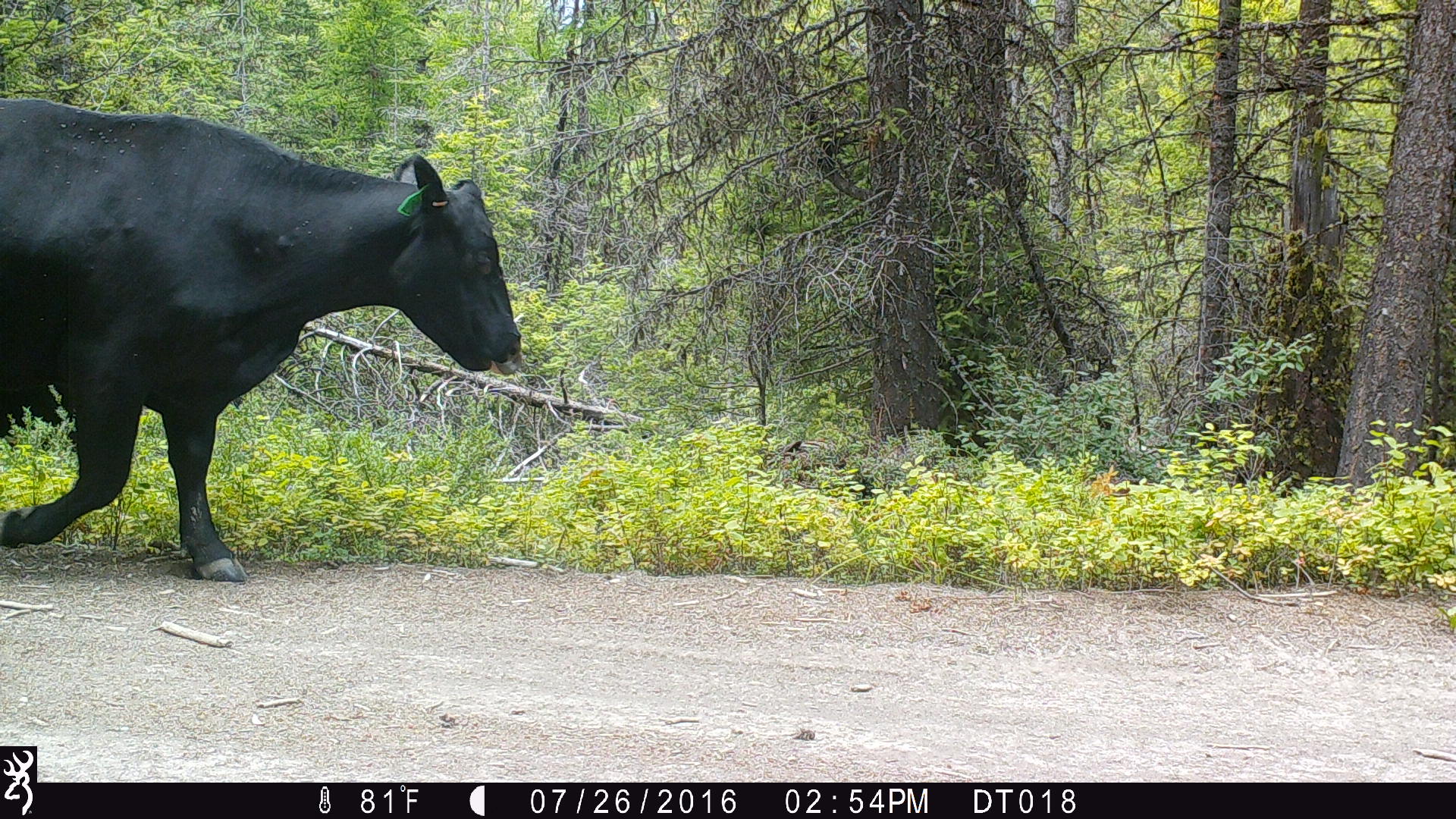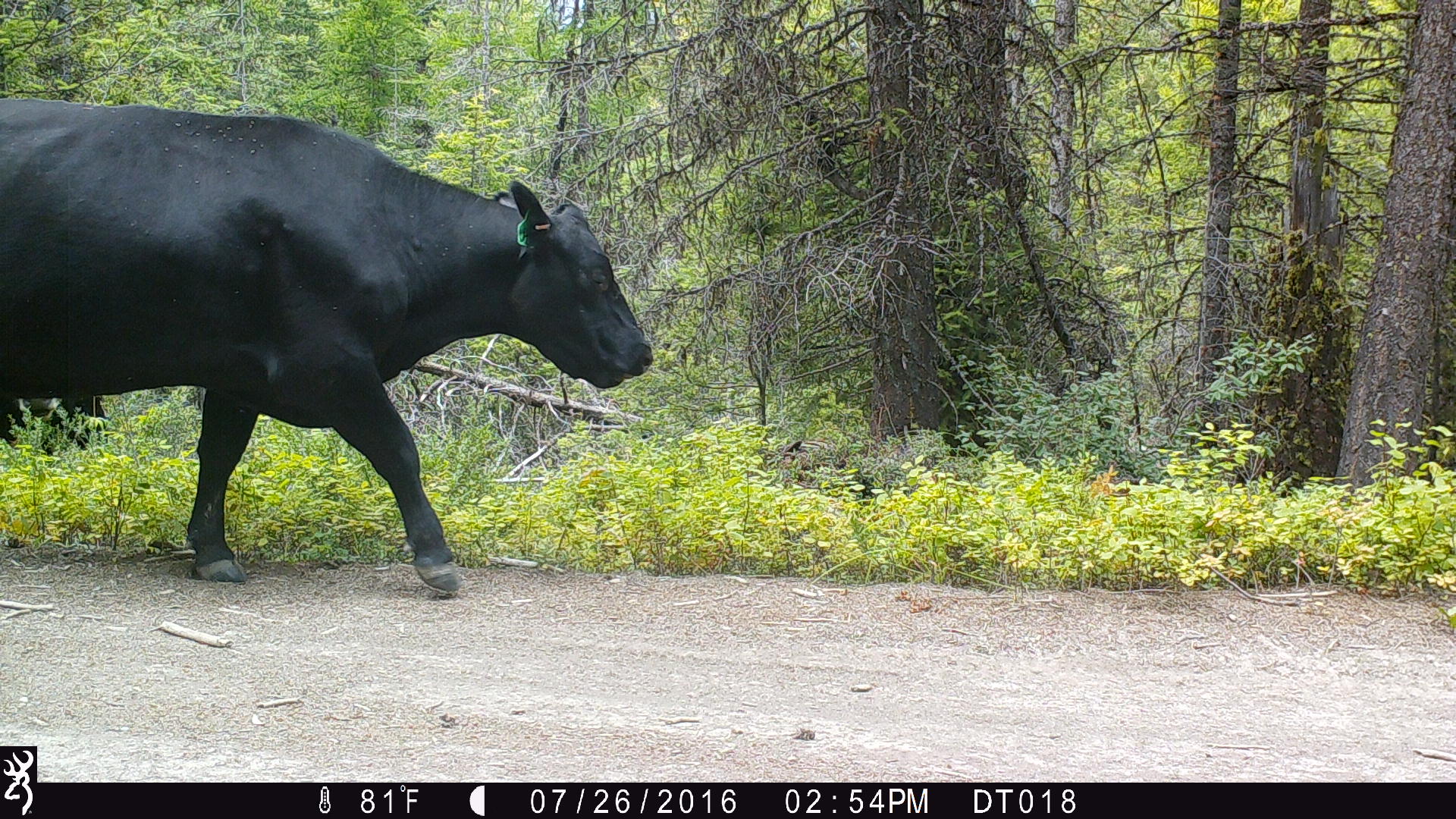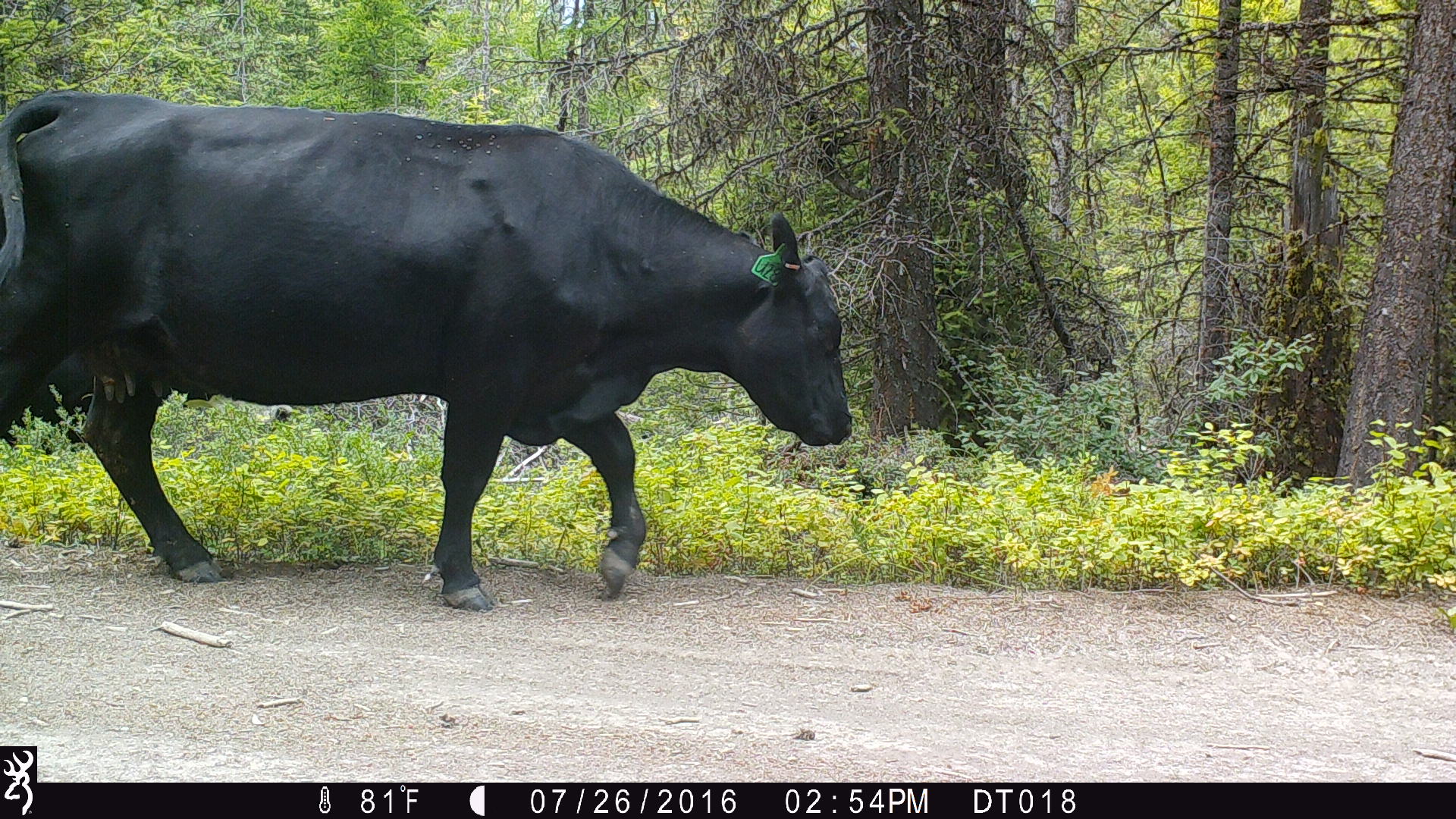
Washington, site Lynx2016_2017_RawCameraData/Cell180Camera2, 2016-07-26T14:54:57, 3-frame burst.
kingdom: Animalia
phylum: Chordata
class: Mammalia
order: Artiodactyla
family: Bovidae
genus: Bos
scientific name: Bos taurus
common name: domestic cattle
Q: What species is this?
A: Domestic cattle (Bos taurus).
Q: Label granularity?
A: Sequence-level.